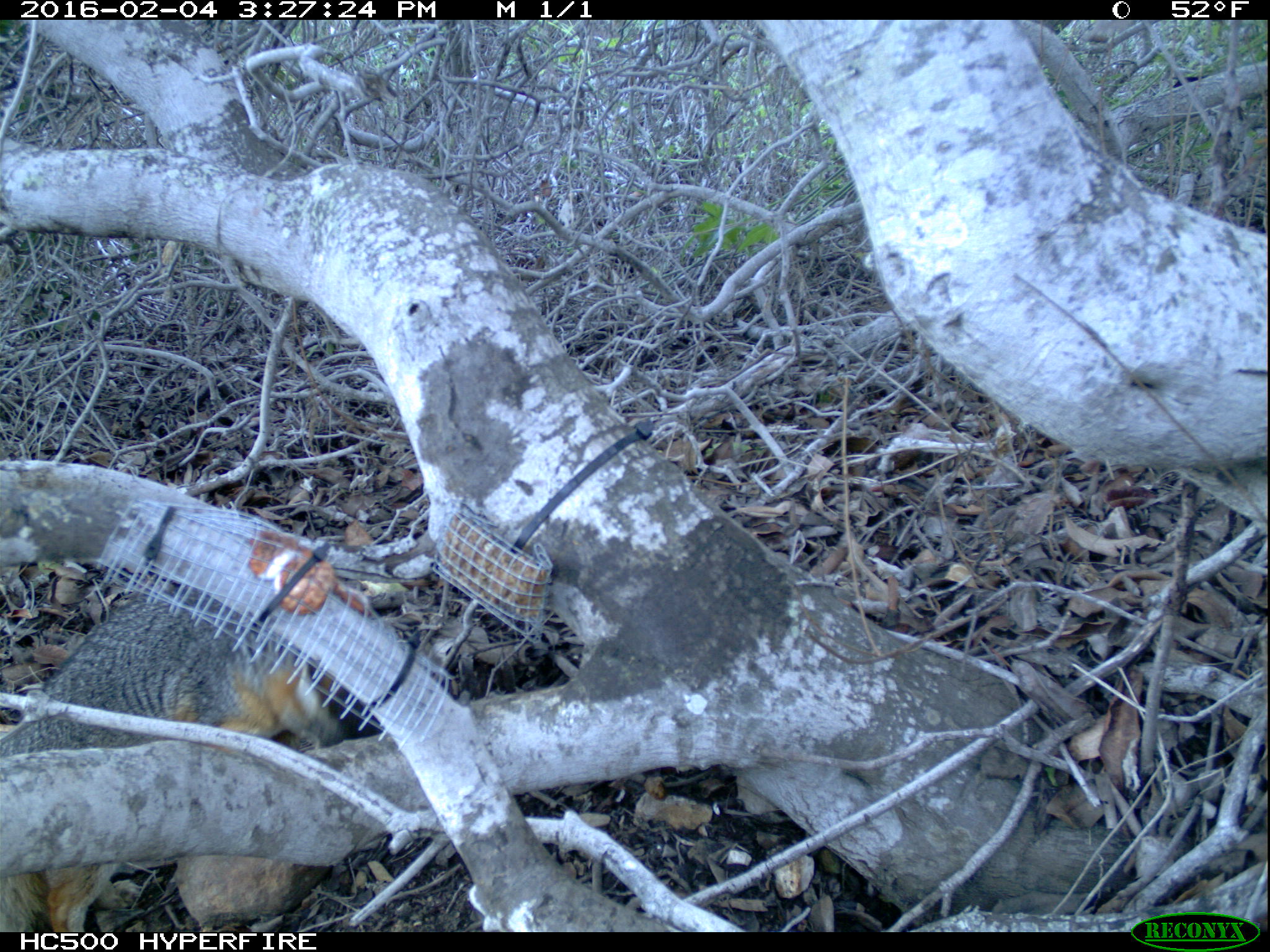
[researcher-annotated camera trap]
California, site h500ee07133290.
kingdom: Animalia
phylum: Chordata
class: Mammalia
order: Carnivora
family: Canidae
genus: Urocyon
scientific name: Urocyon littoralis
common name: island fox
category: fox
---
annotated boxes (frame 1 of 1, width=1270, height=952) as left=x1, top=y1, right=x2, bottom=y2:
fox: left=0, top=592, right=378, bottom=933